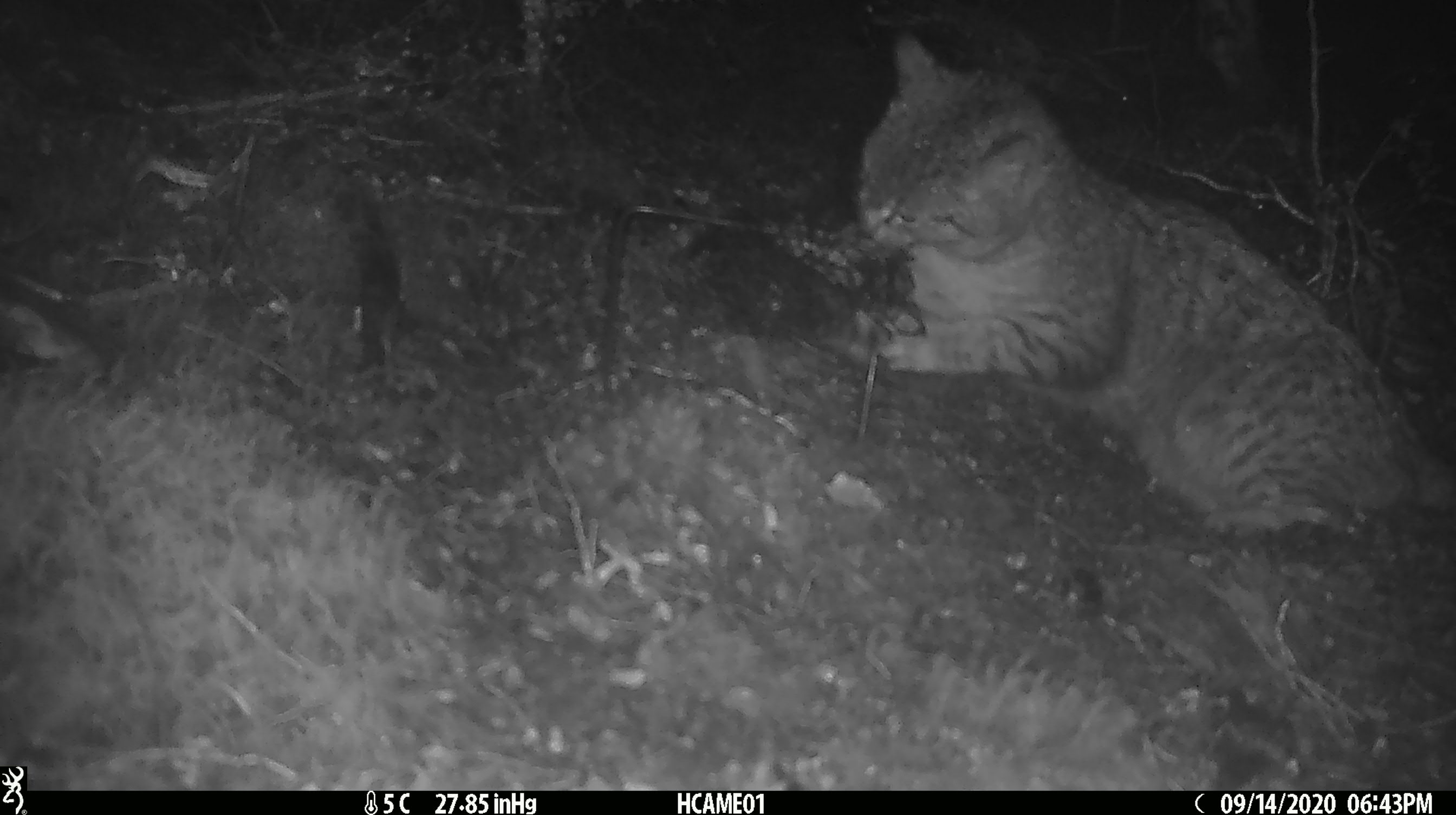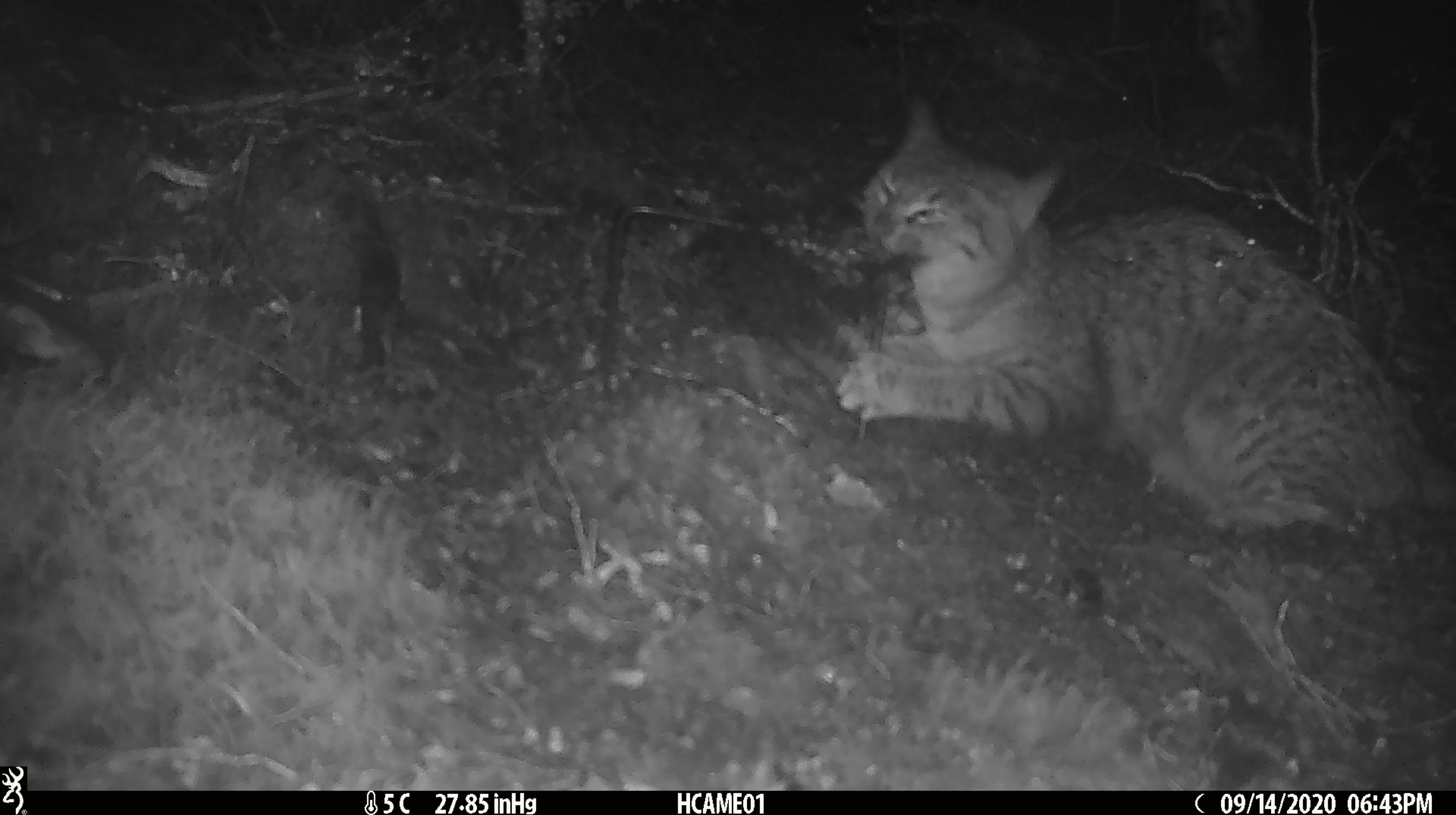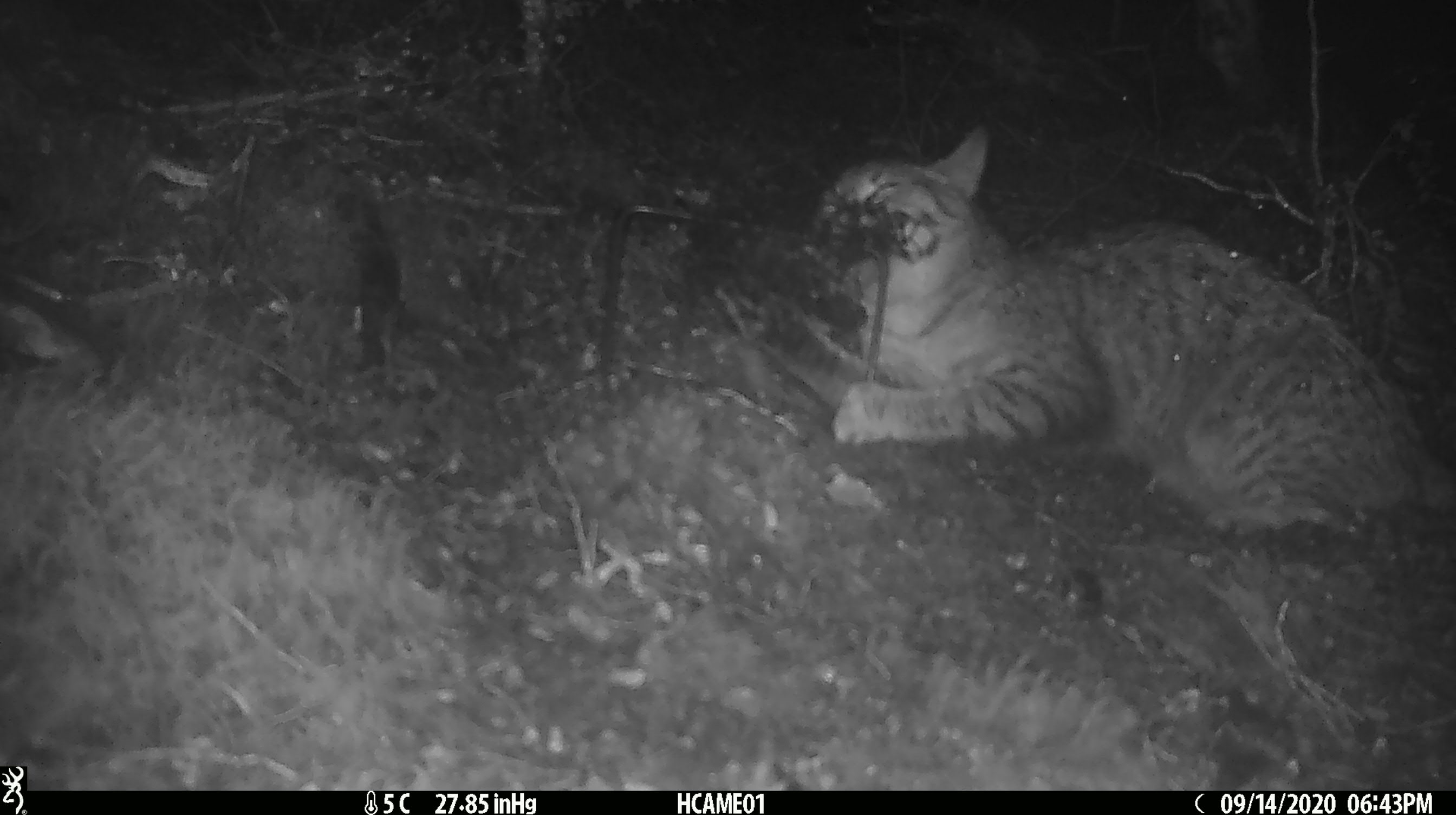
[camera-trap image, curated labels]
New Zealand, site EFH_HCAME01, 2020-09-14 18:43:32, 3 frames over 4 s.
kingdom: Animalia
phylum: Chordata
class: Mammalia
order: Carnivora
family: Felidae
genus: Felis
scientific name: Felis catus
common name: domestic cat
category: cat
Cat (domestic cat) (Felis catus).